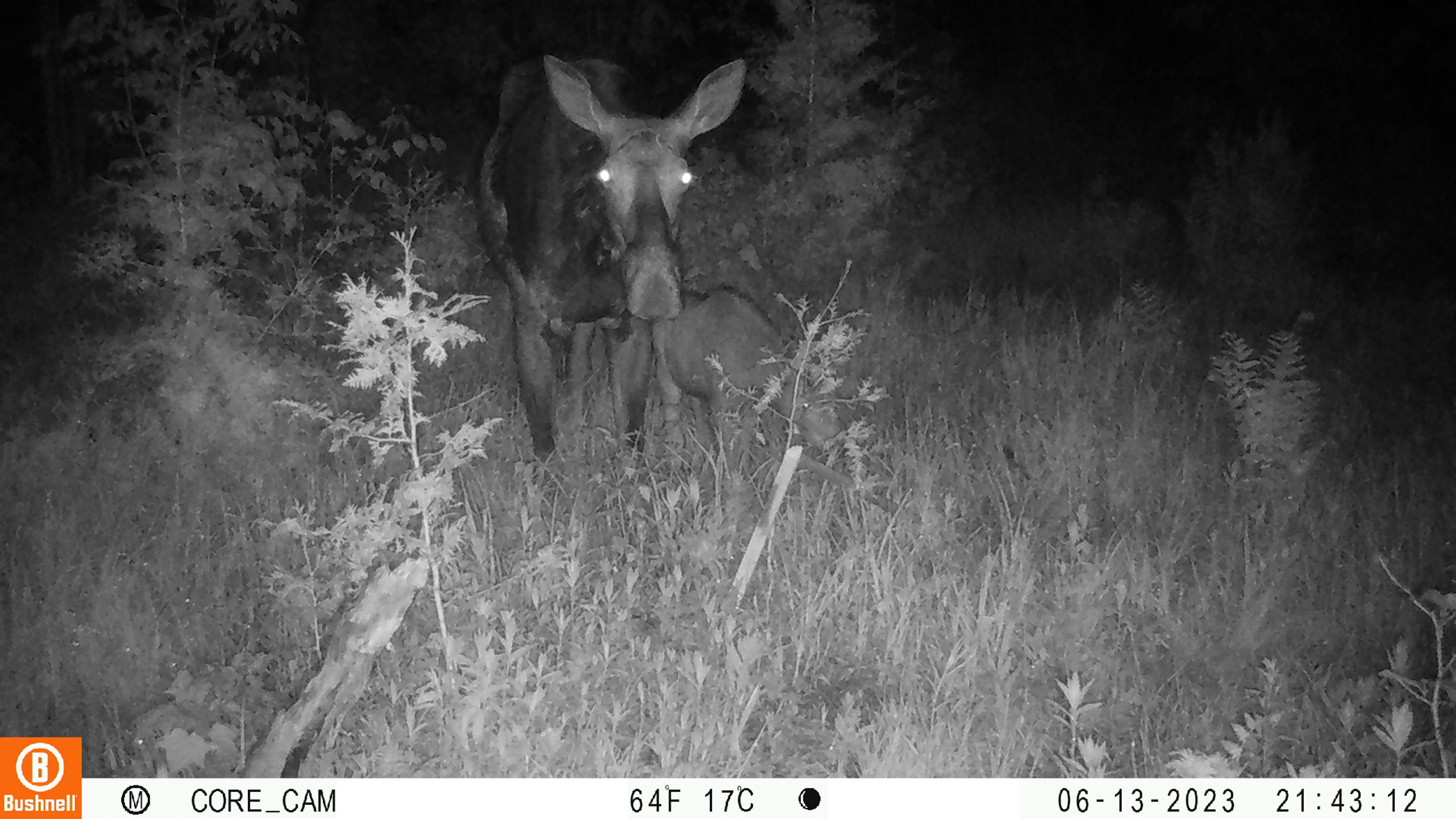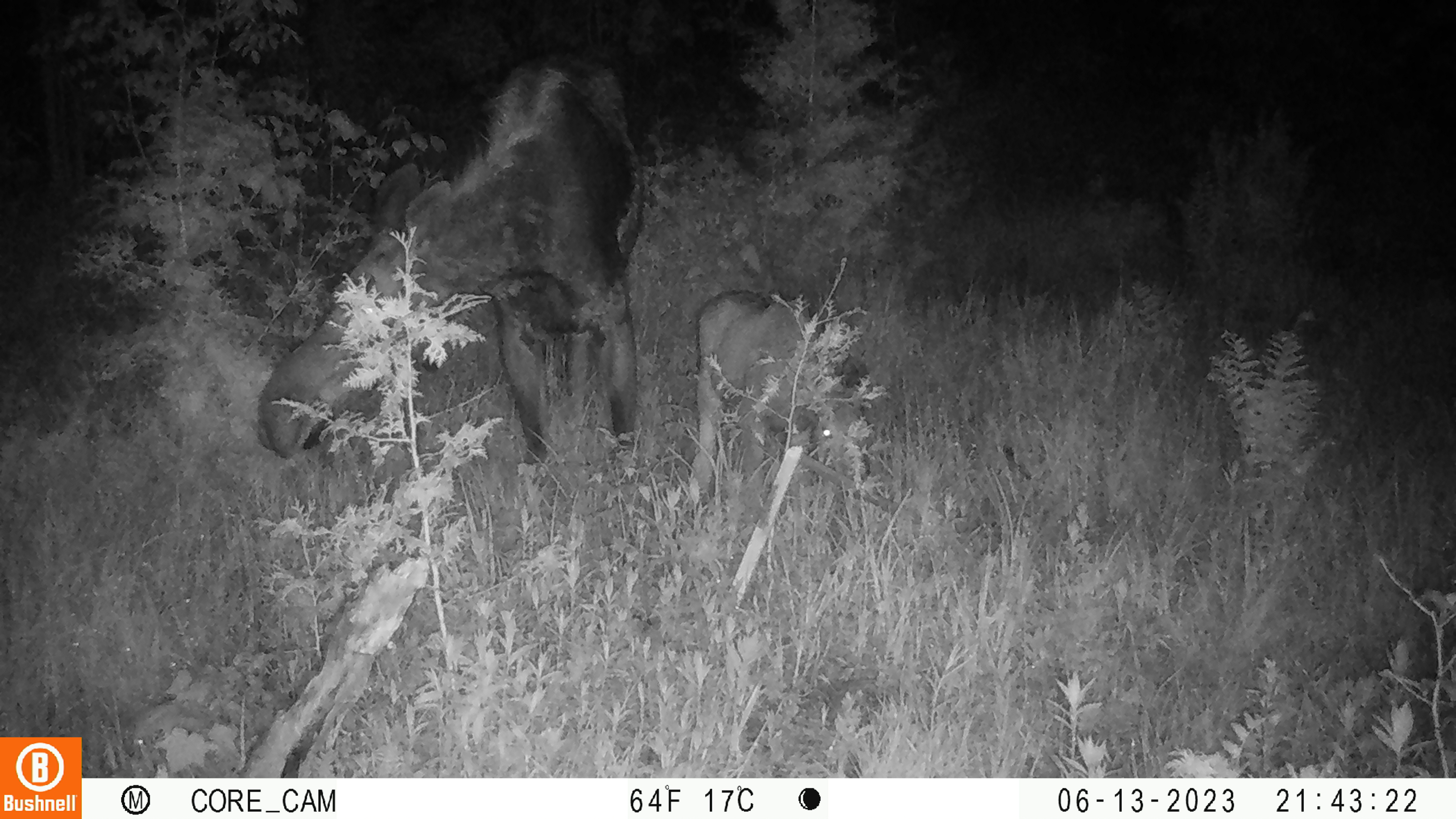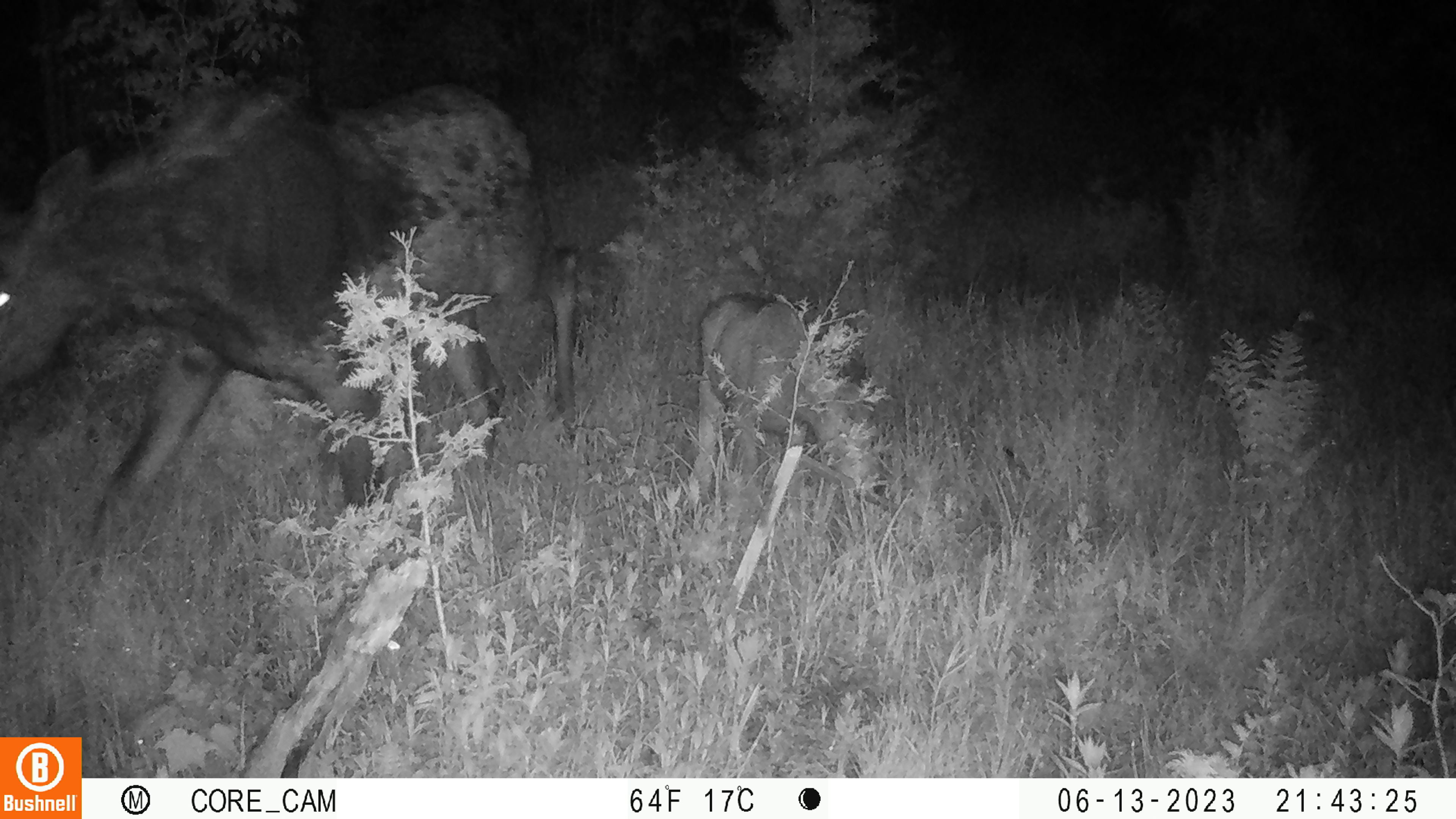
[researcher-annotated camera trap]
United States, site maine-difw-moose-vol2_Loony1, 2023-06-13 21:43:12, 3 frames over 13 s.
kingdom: Animalia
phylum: Chordata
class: Mammalia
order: Artiodactyla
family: Cervidae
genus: Alces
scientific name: Alces alces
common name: moose